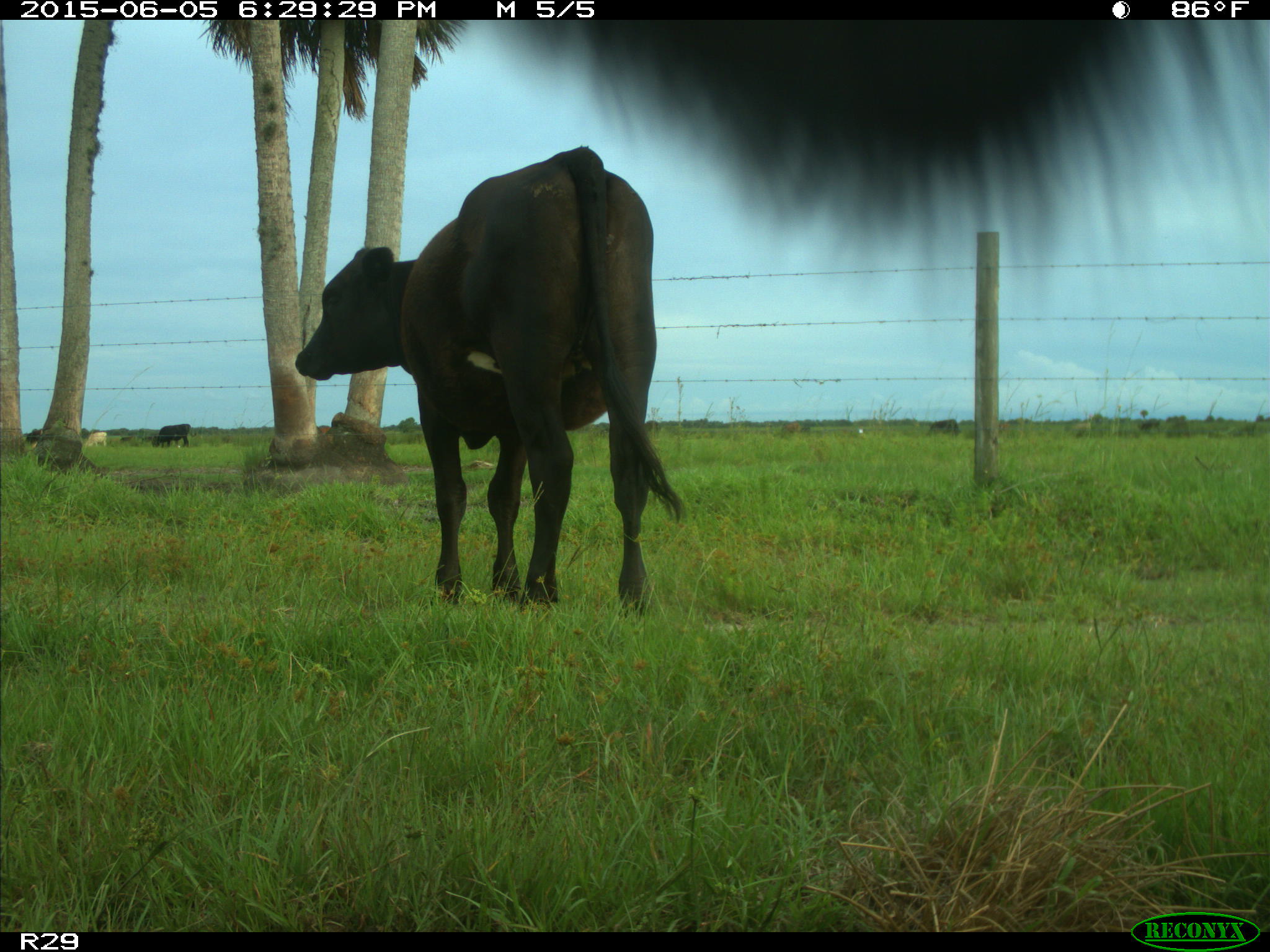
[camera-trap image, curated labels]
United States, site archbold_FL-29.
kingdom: Animalia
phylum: Chordata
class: Mammalia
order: Artiodactyla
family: Bovidae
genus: Bos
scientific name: Bos taurus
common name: domestic cow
Bos taurus (domestic cow).